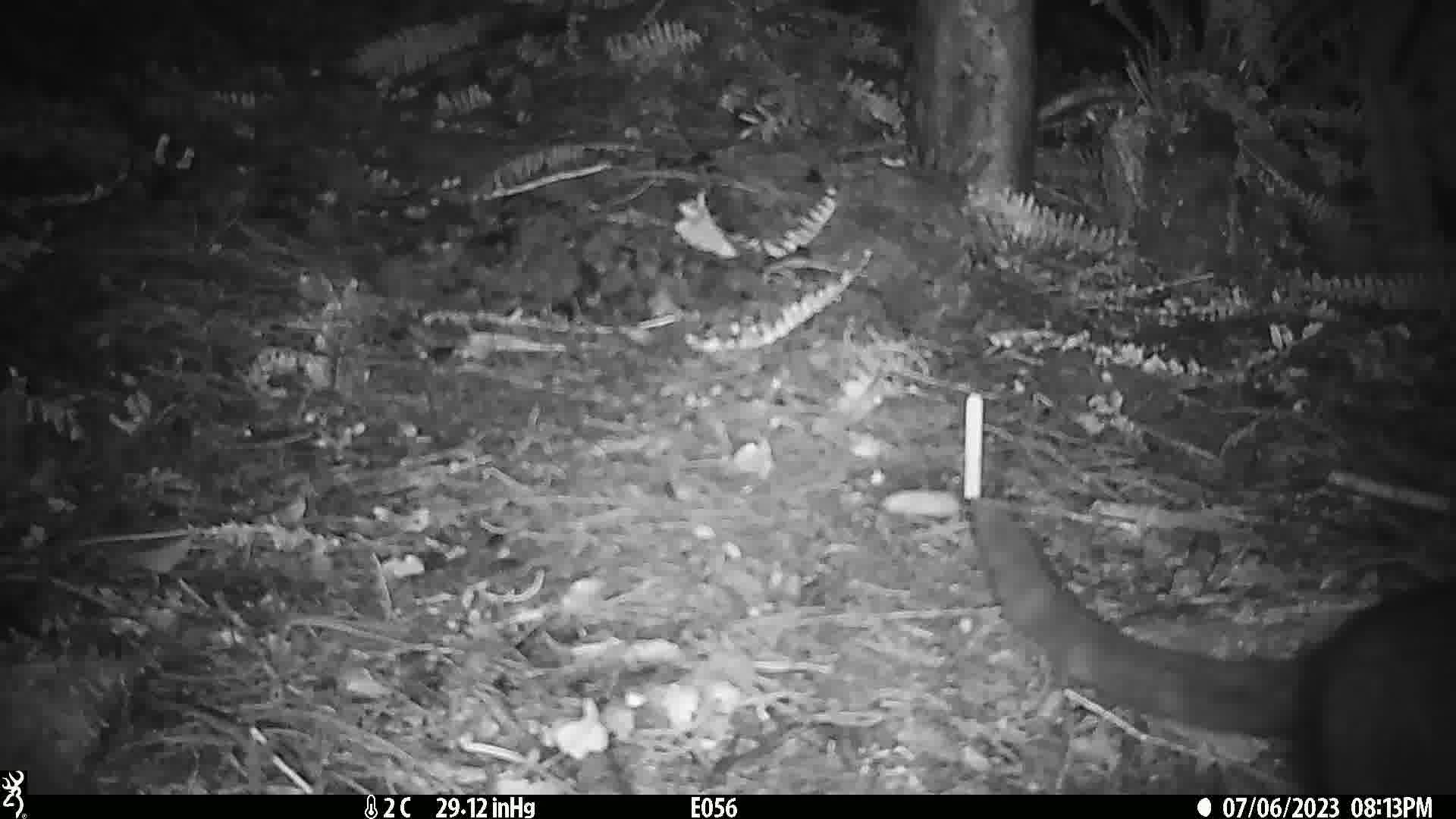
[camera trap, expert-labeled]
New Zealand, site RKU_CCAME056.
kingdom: Animalia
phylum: Chordata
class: Mammalia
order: Carnivora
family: Felidae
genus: Felis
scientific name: Felis catus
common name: domestic cat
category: cat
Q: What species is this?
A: Cat (domestic cat) (Felis catus).